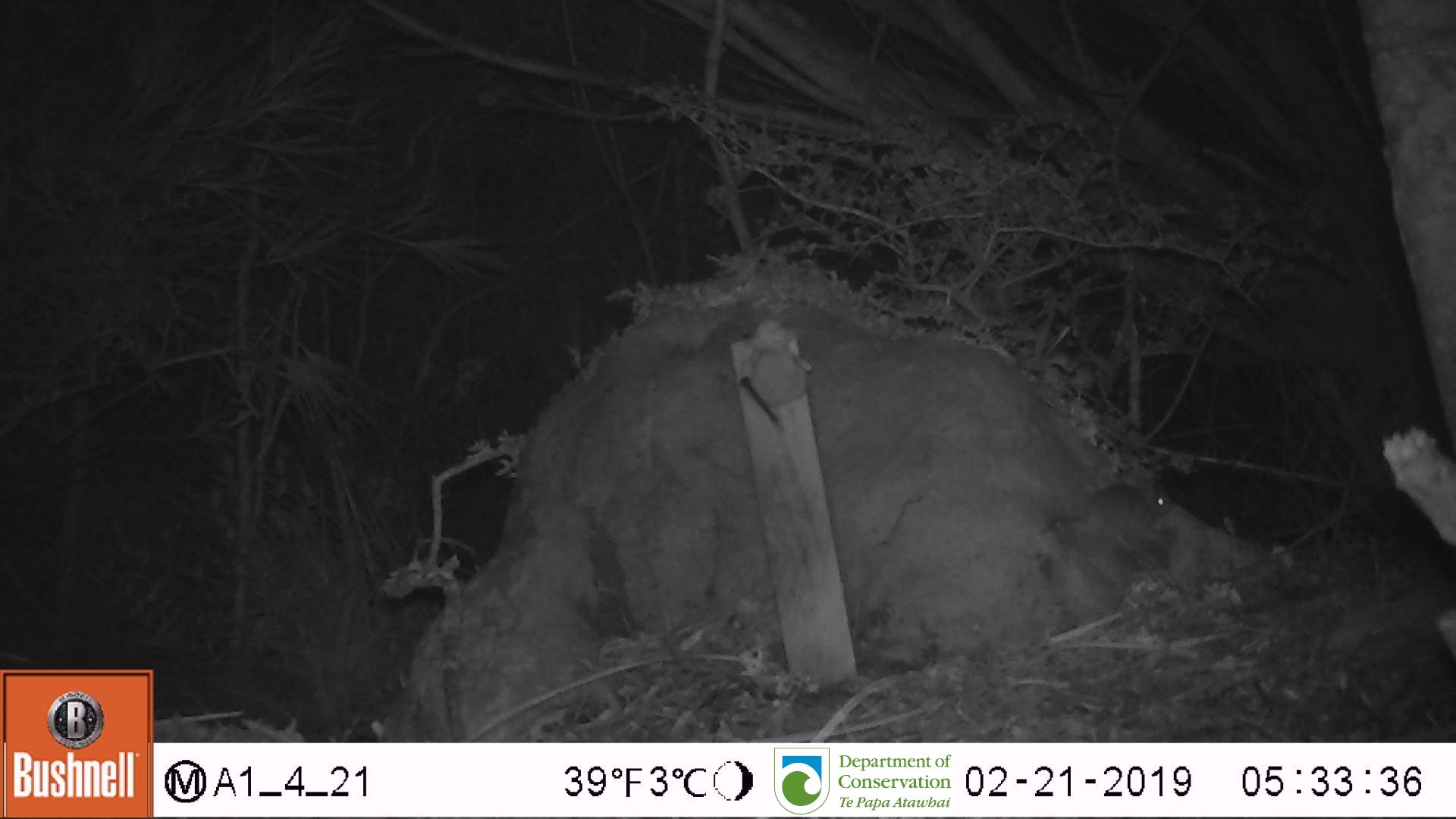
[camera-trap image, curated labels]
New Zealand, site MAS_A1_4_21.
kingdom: Animalia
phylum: Chordata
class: Mammalia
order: Rodentia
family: Muridae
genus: Mus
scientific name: Mus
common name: mouse